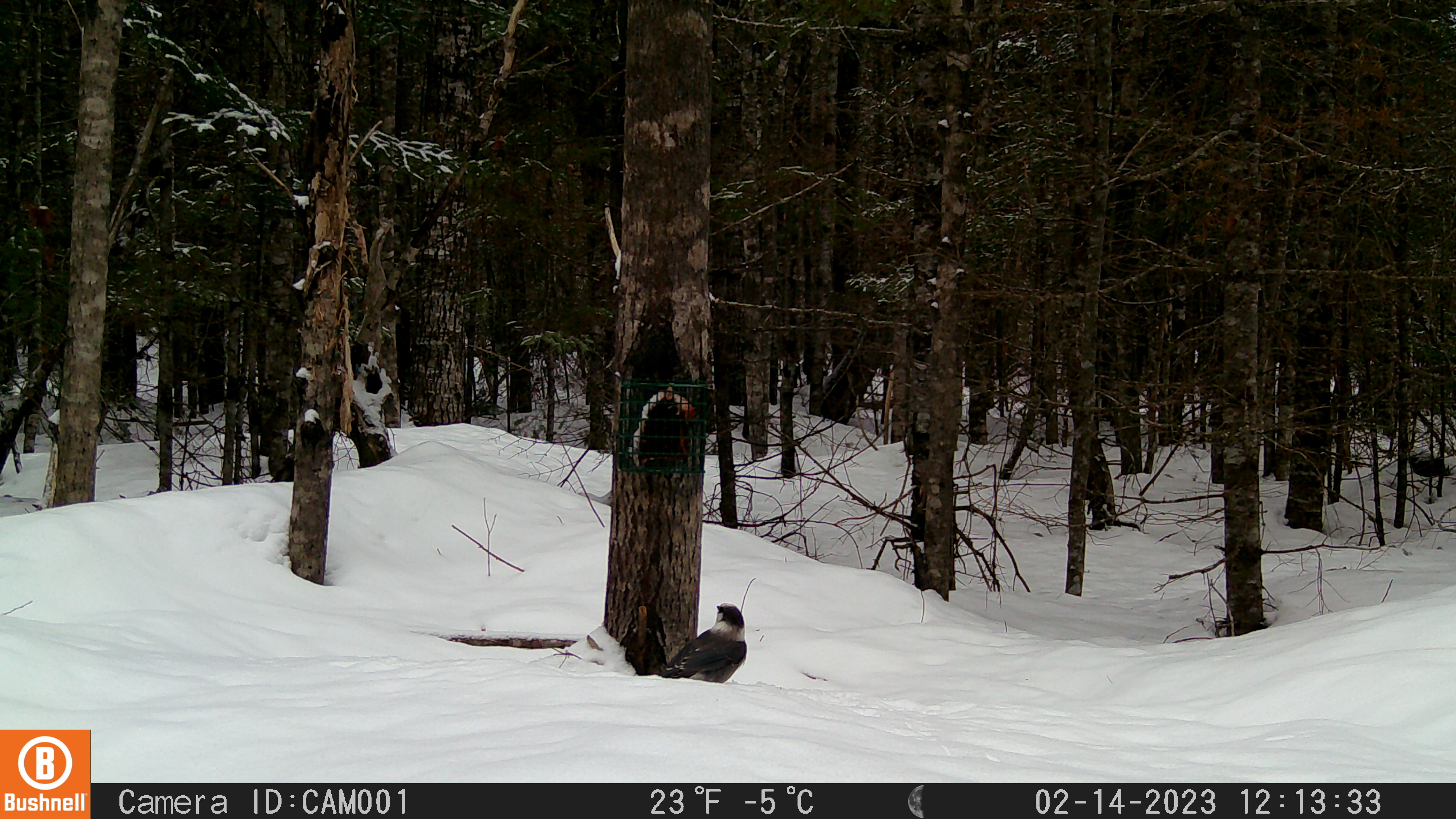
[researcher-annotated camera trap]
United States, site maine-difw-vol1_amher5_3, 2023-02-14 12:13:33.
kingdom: Animalia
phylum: Chordata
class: Aves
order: Passeriformes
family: Corvidae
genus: Perisoreus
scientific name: Perisoreus canadensis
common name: canada jay